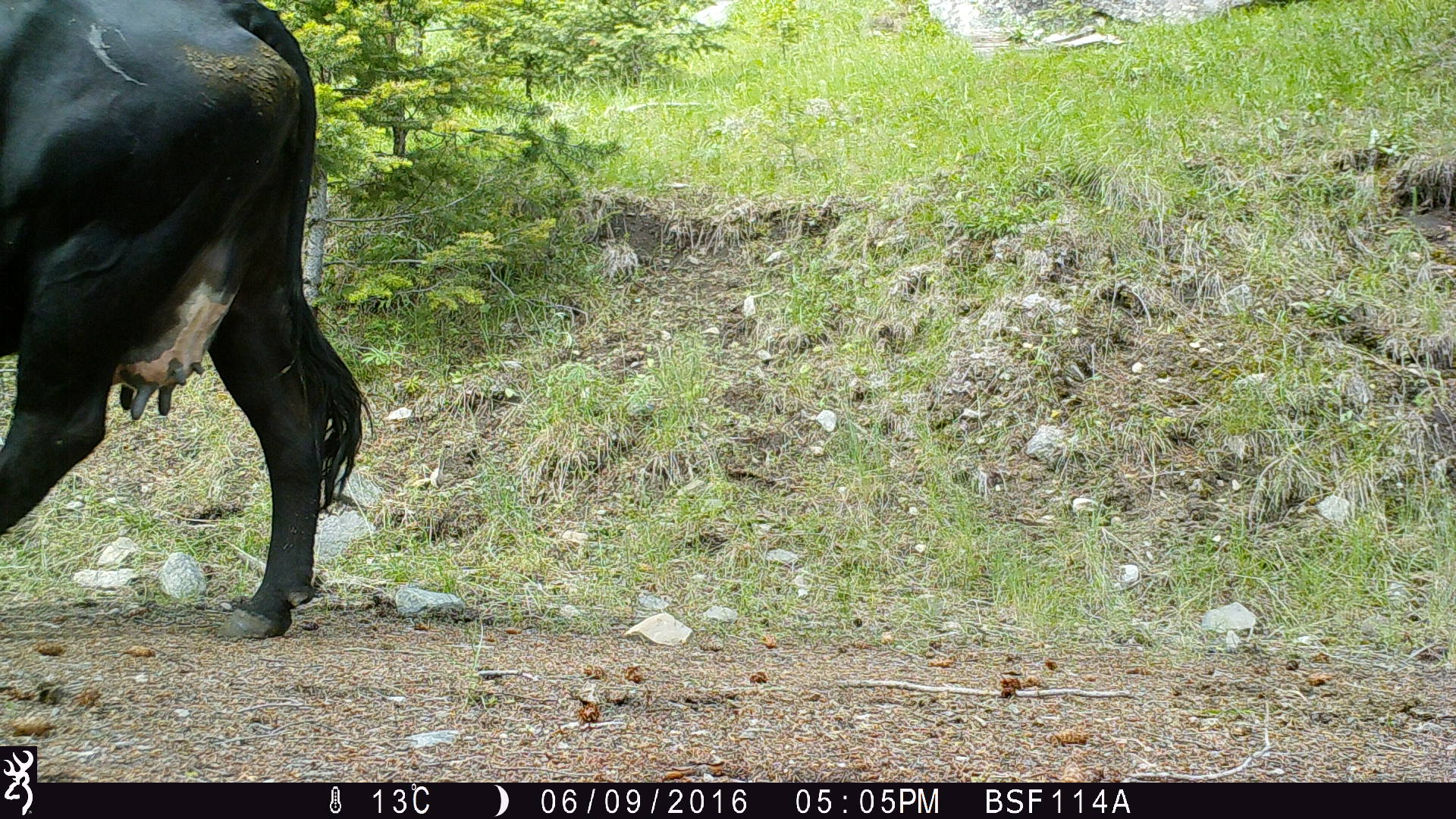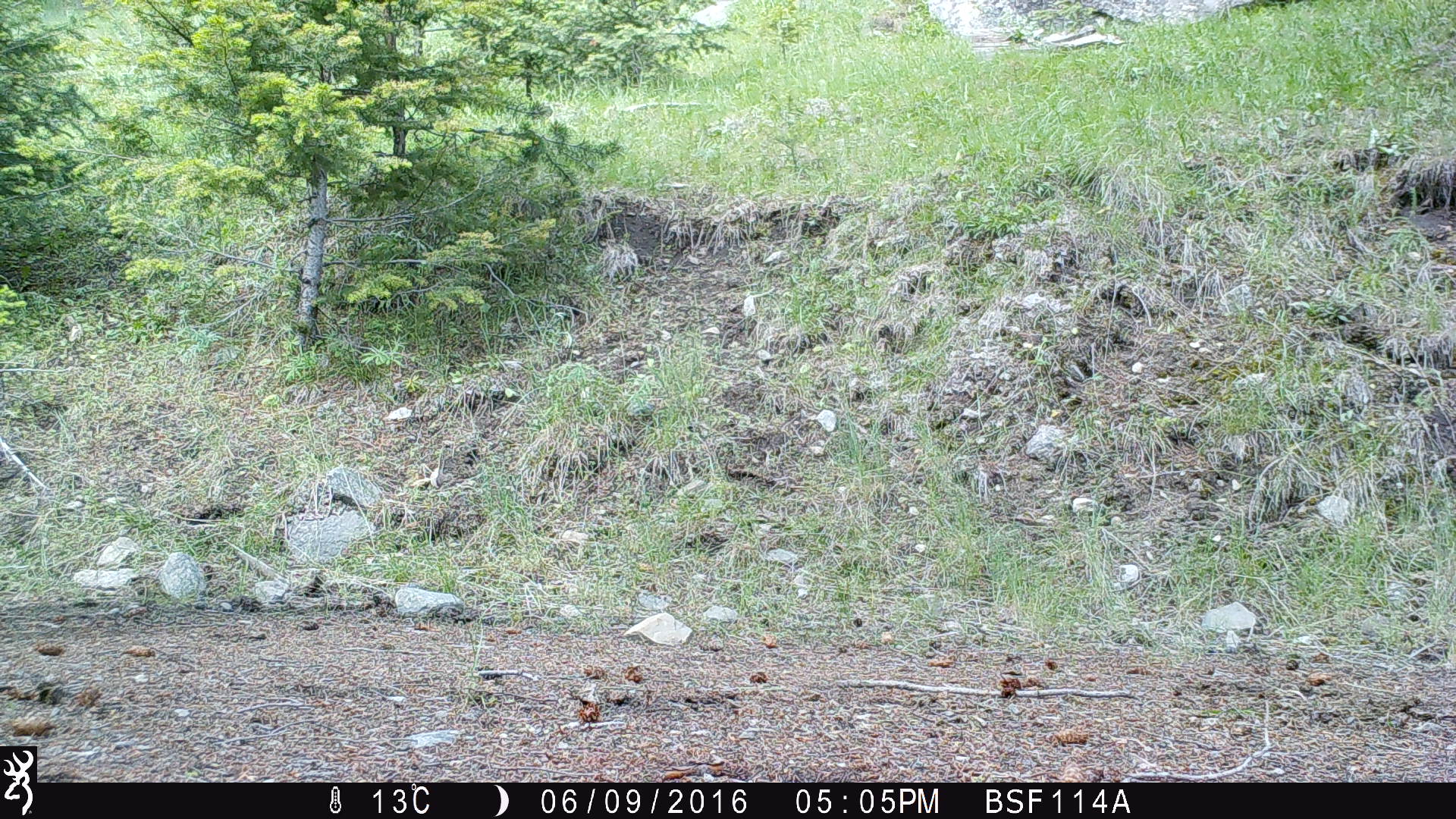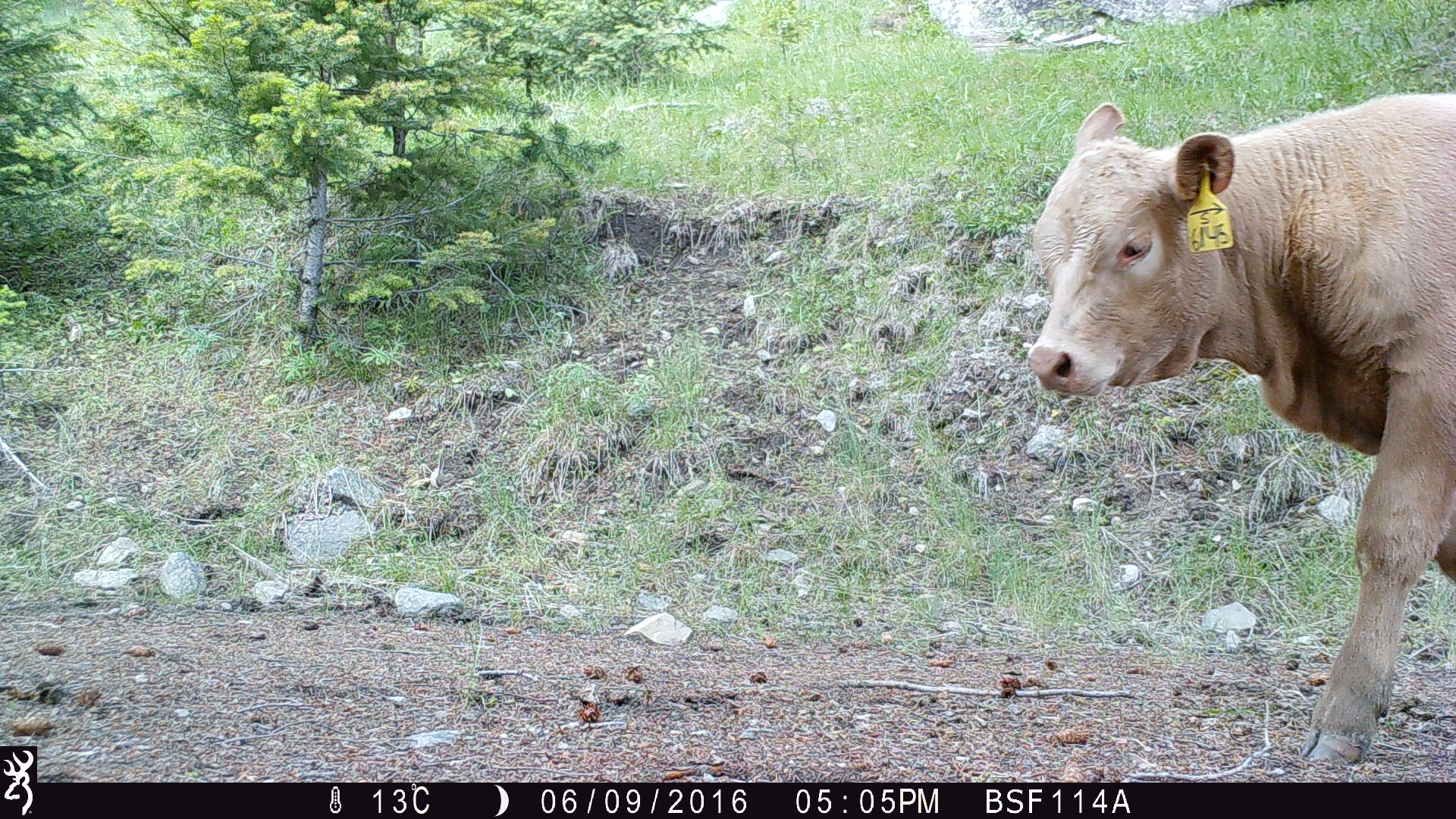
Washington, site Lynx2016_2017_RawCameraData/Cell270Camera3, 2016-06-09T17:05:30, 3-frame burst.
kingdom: Animalia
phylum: Chordata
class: Mammalia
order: Artiodactyla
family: Bovidae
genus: Bos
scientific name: Bos taurus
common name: domestic cattle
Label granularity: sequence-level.